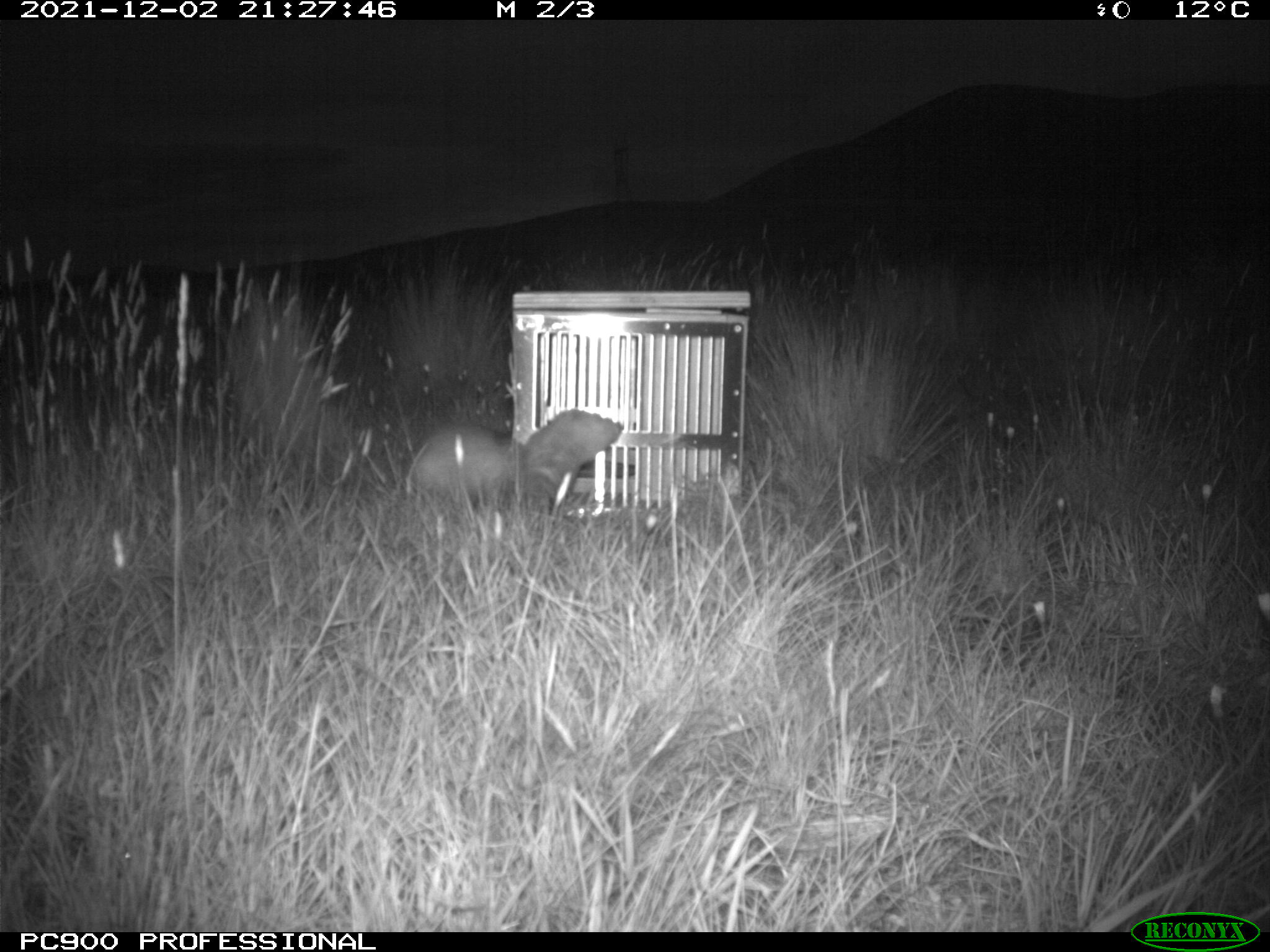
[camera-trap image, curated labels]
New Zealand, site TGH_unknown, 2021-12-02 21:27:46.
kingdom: Animalia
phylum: Chordata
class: Mammalia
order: Carnivora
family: Mustelidae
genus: Mustela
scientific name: Mustela furo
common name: ferret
Ferret (Mustela furo).